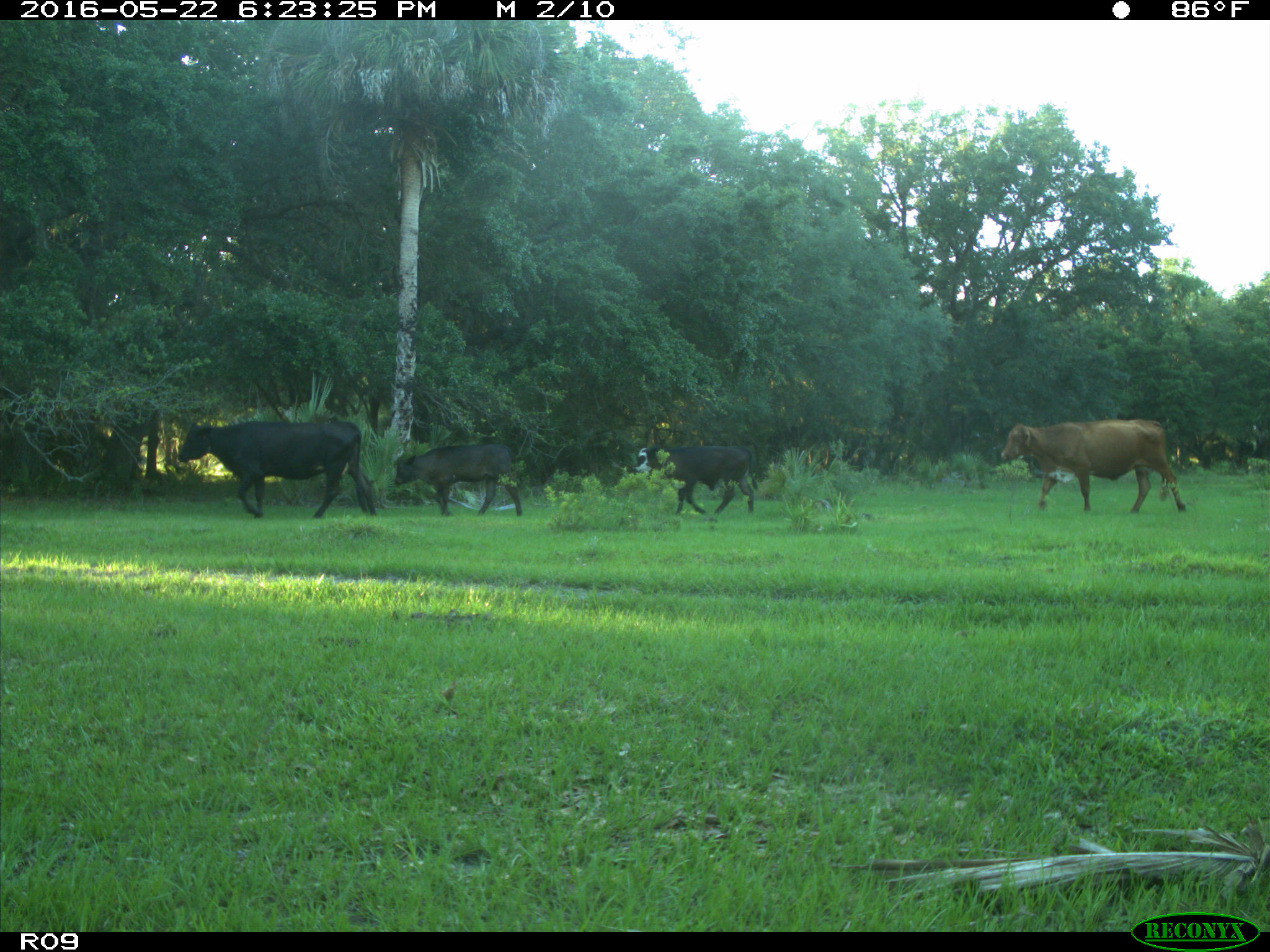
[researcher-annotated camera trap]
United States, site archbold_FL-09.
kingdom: Animalia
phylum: Chordata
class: Mammalia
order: Artiodactyla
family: Bovidae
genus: Bos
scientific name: Bos taurus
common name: domestic cow